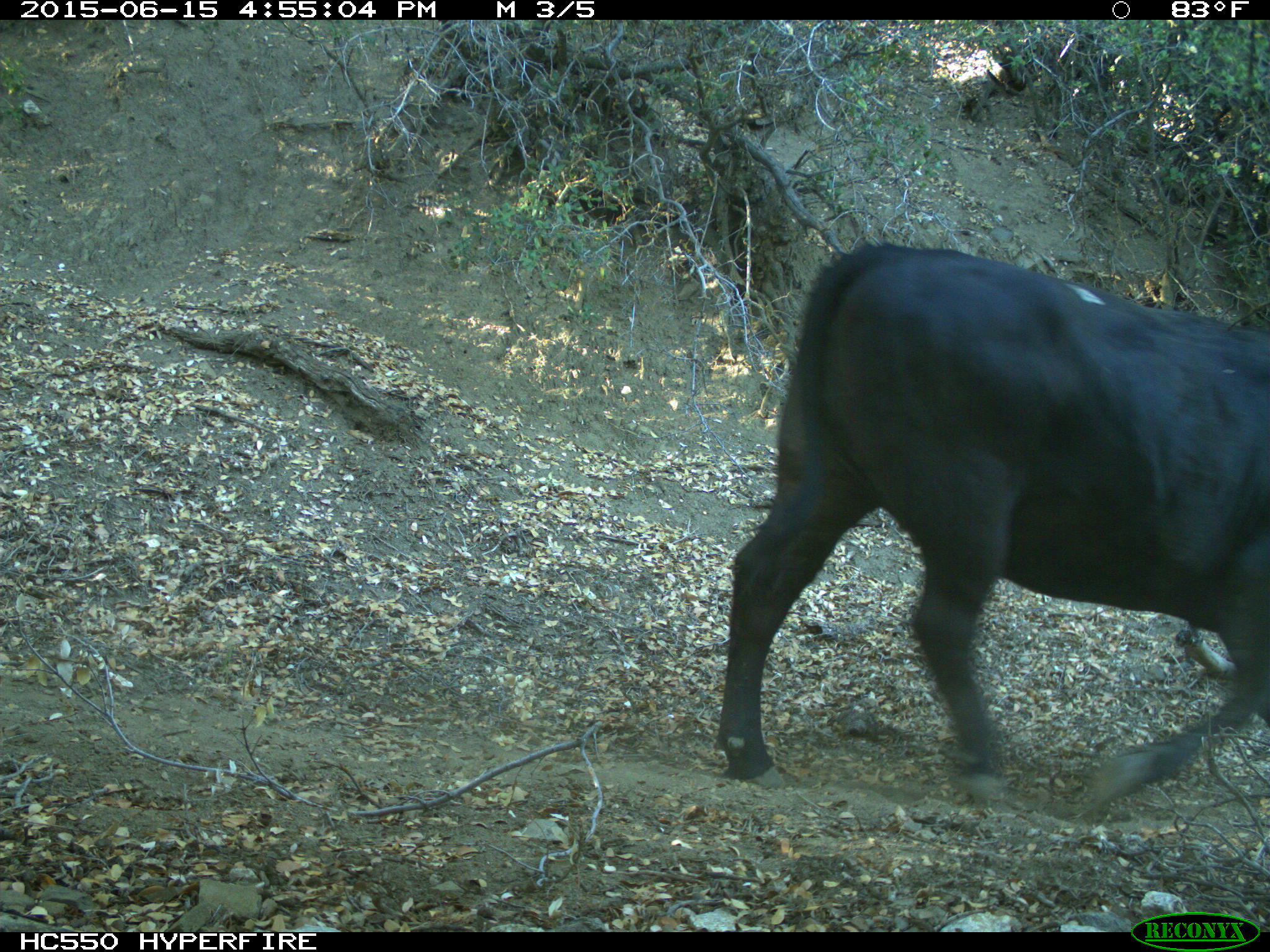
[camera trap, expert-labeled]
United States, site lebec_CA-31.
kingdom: Animalia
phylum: Chordata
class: Mammalia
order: Artiodactyla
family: Bovidae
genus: Bos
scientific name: Bos taurus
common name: domestic cow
Bos taurus (domestic cow).